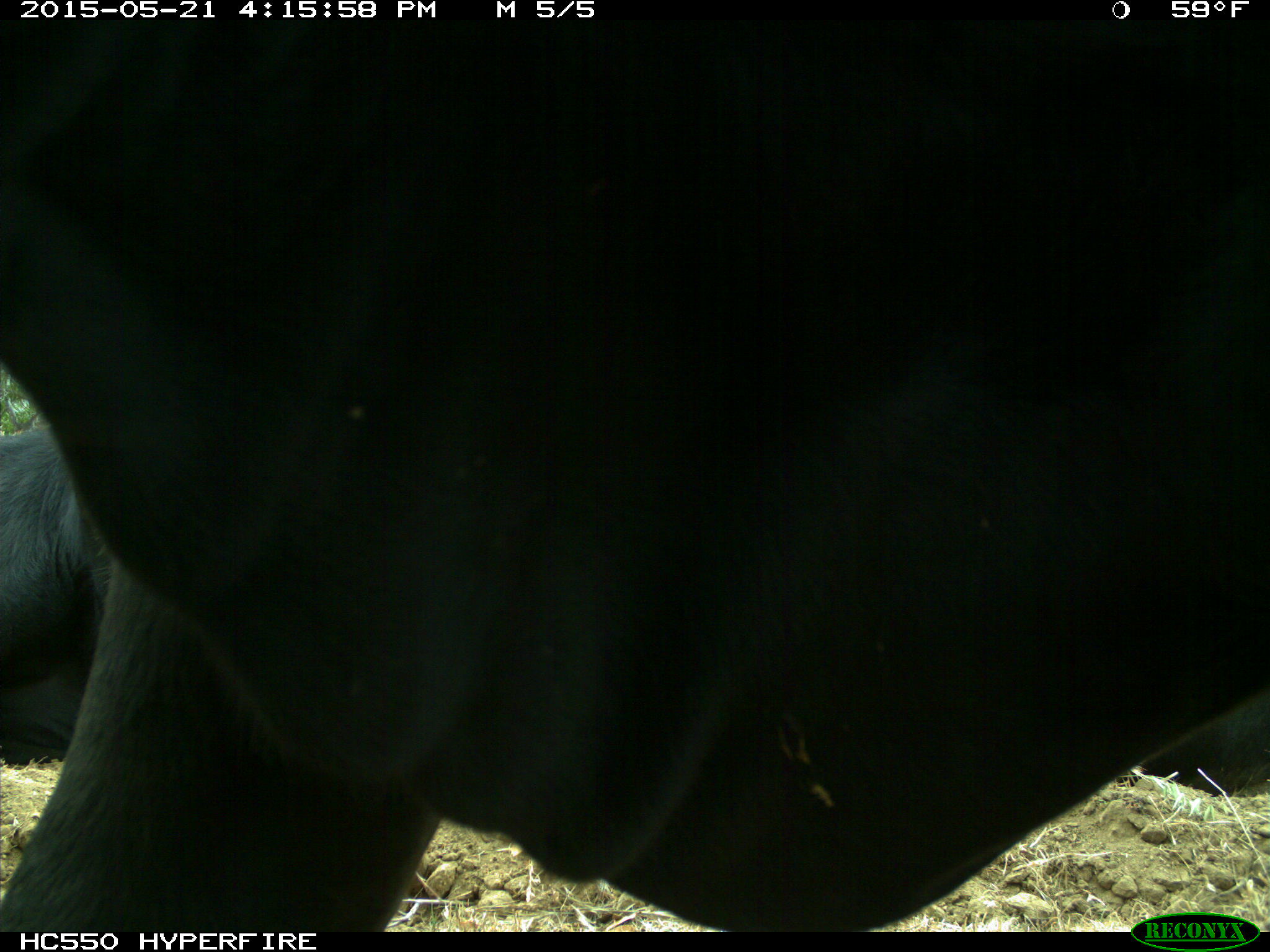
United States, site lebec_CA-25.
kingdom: Animalia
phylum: Chordata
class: Mammalia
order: Artiodactyla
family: Bovidae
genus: Bos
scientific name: Bos taurus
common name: domestic cow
Bos taurus (domestic cow).